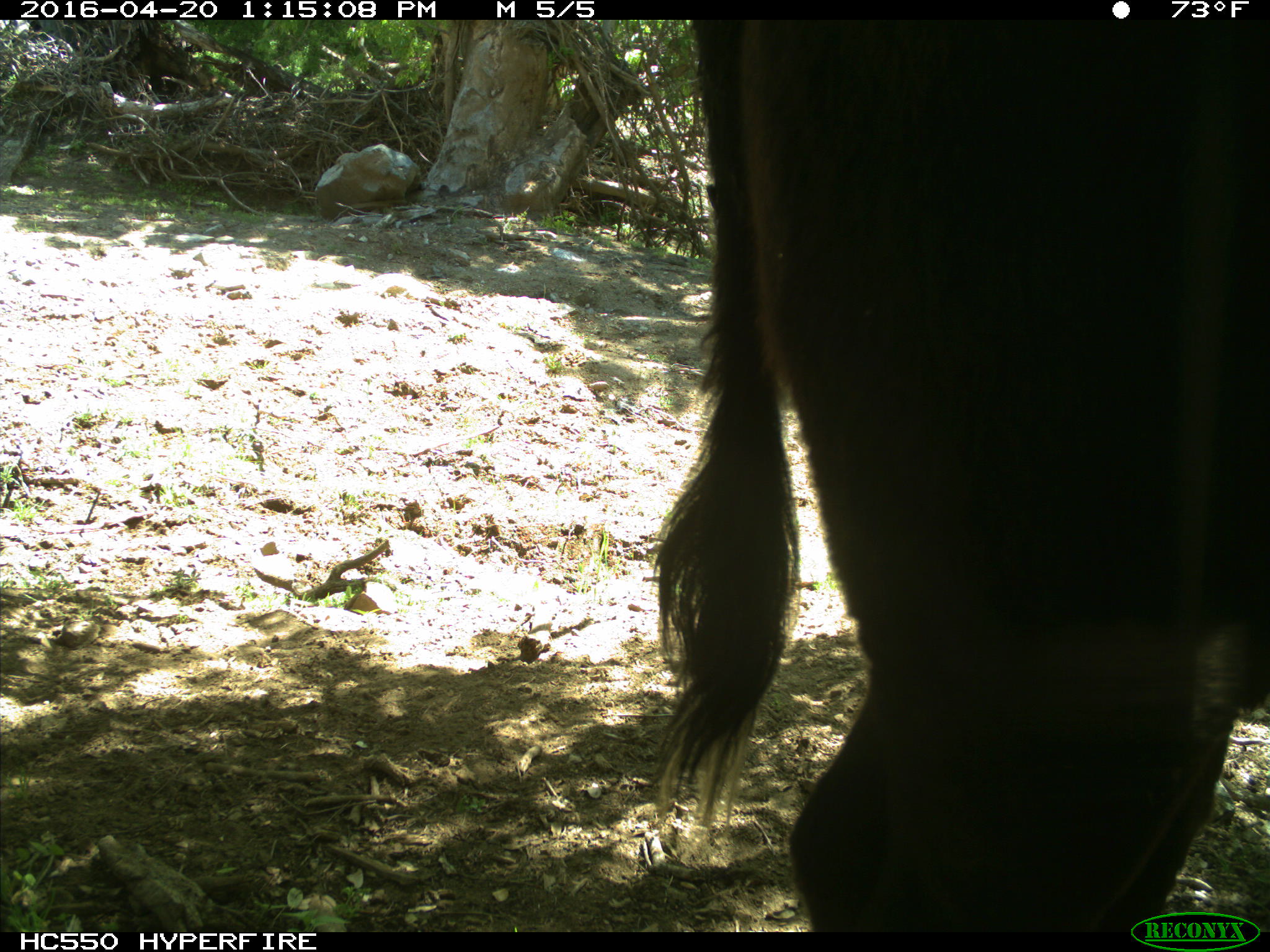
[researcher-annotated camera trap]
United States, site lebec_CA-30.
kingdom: Animalia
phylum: Chordata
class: Mammalia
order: Artiodactyla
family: Bovidae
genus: Bos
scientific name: Bos taurus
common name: domestic cow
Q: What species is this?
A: Bos taurus (domestic cow).